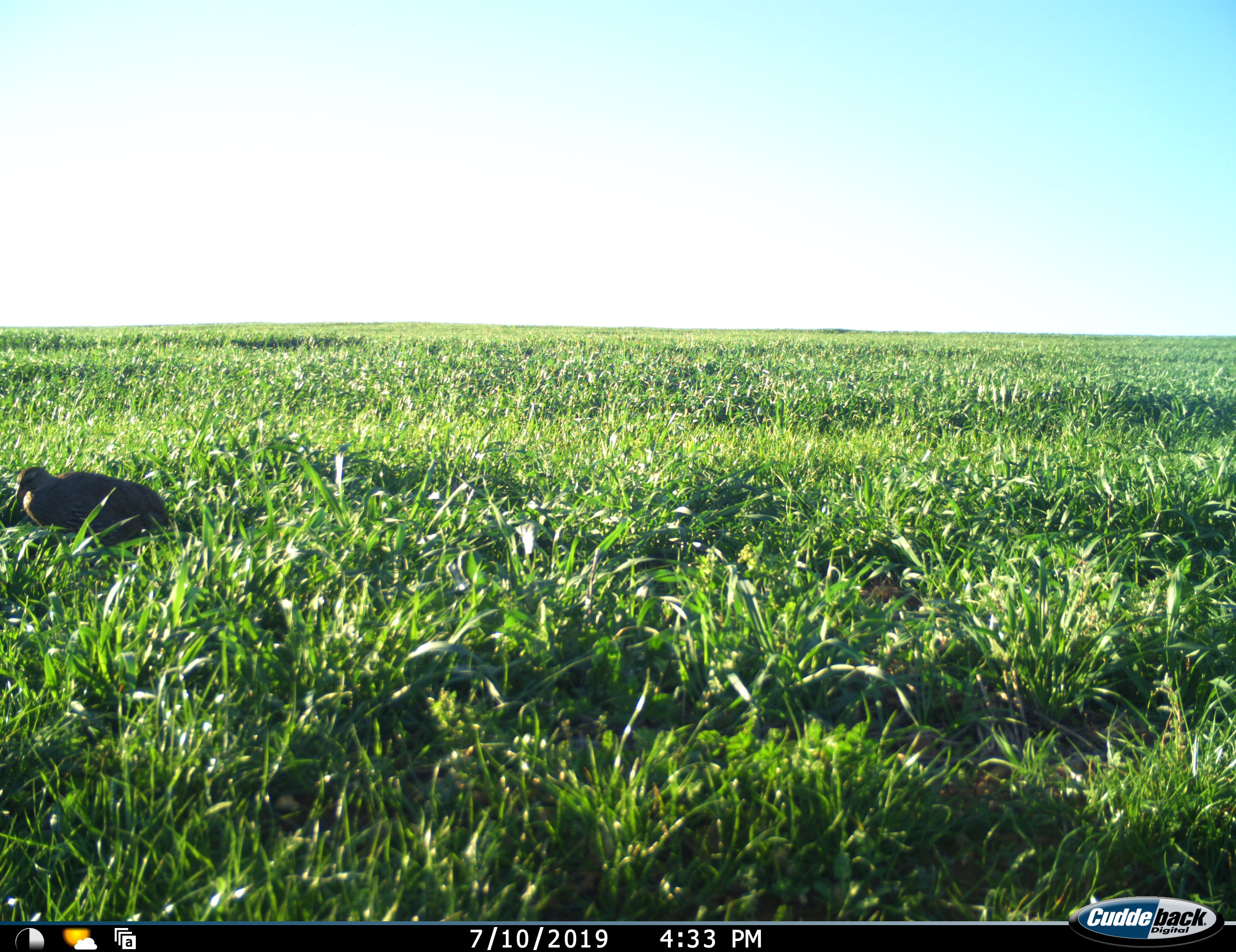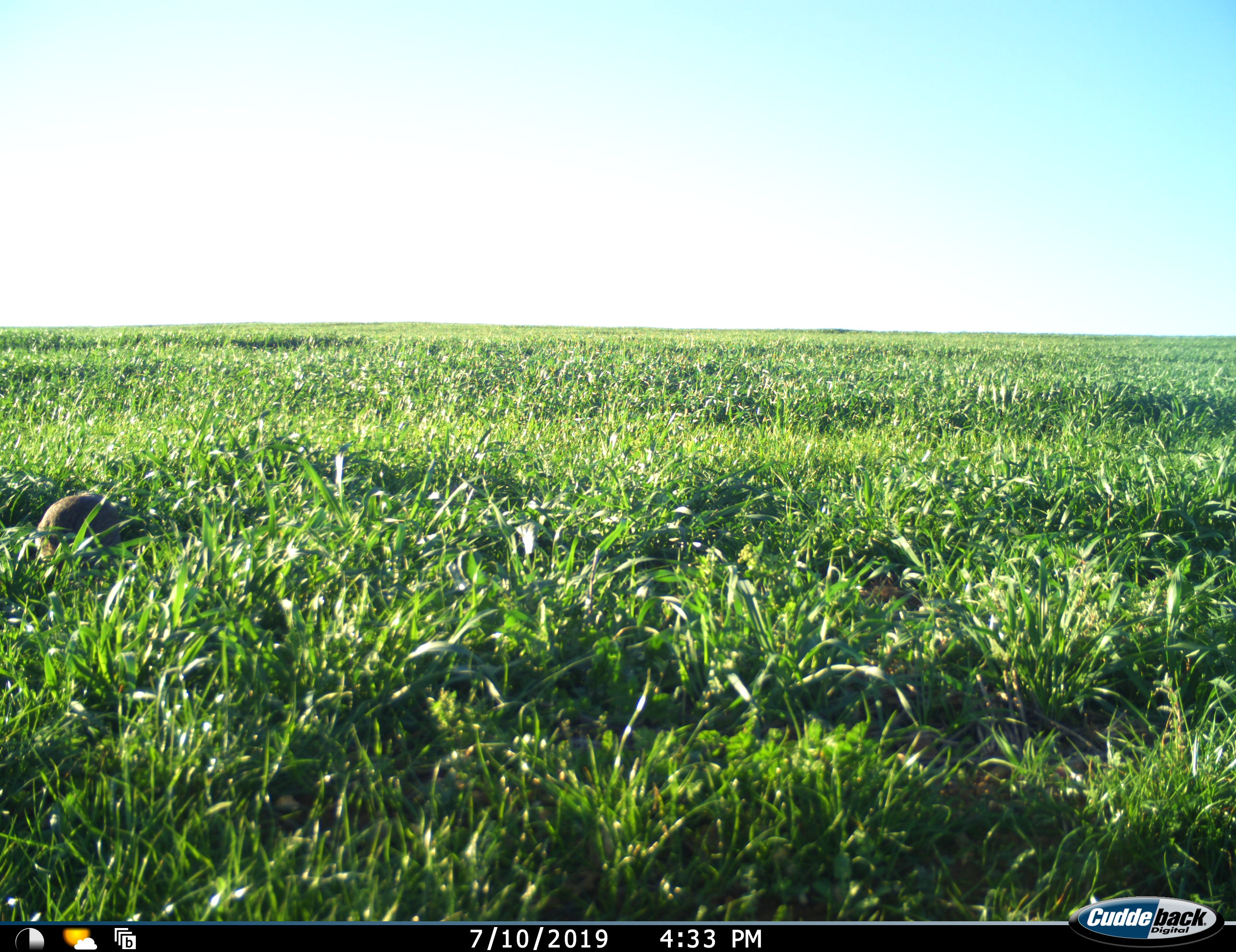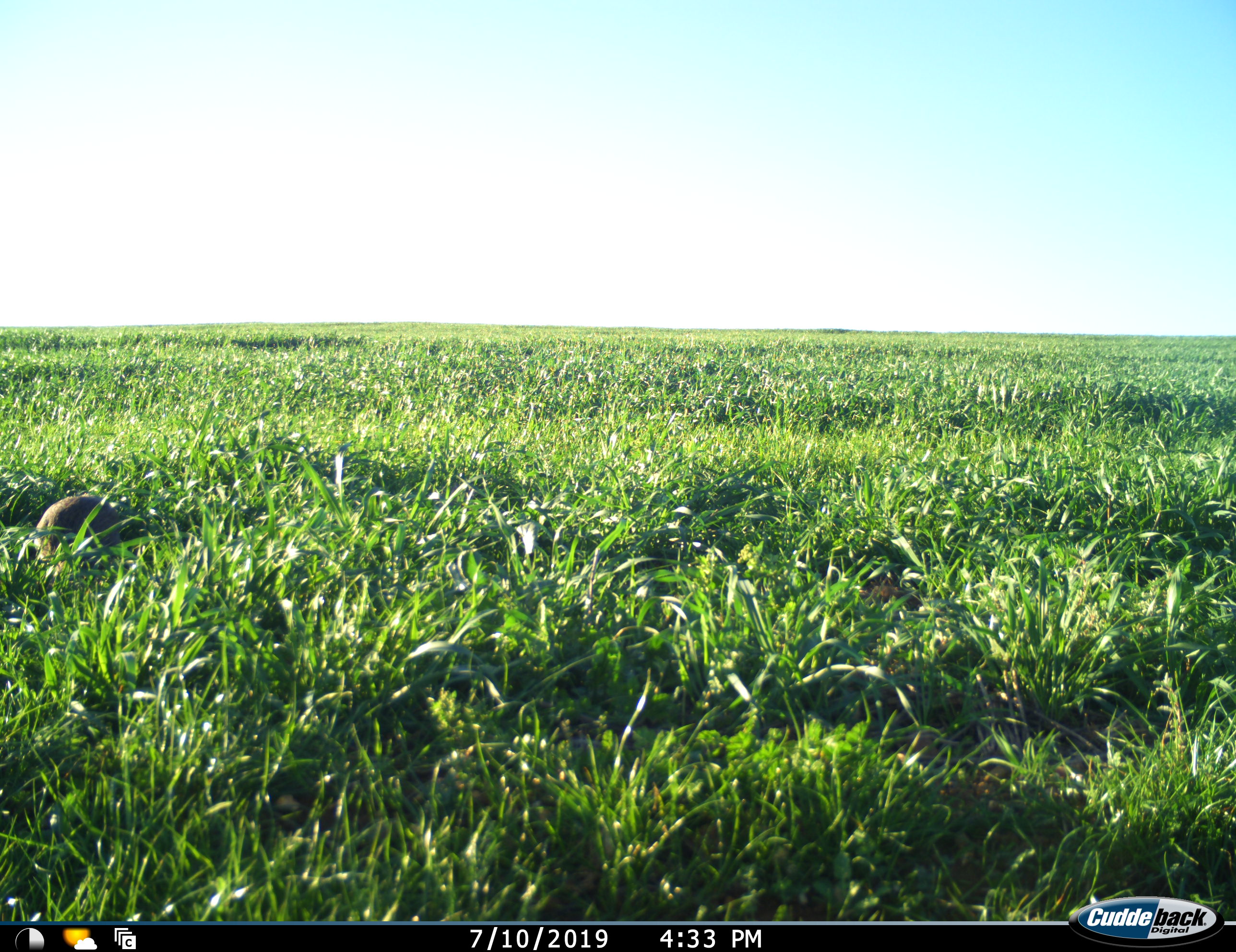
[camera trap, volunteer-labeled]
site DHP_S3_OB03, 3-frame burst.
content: unidentified animal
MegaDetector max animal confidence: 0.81